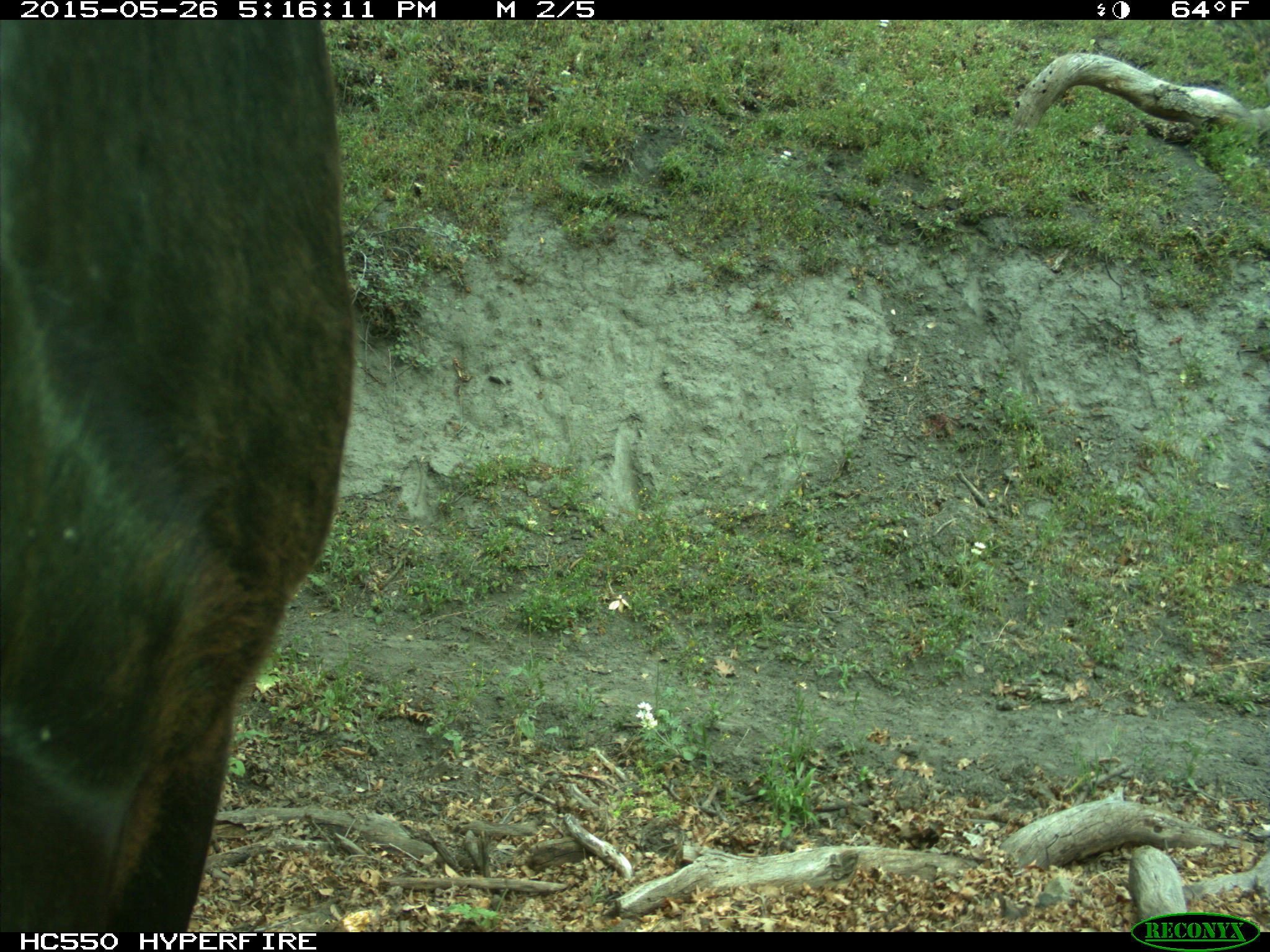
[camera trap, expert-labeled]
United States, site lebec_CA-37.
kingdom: Animalia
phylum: Chordata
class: Mammalia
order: Artiodactyla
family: Bovidae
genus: Bos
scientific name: Bos taurus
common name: domestic cow